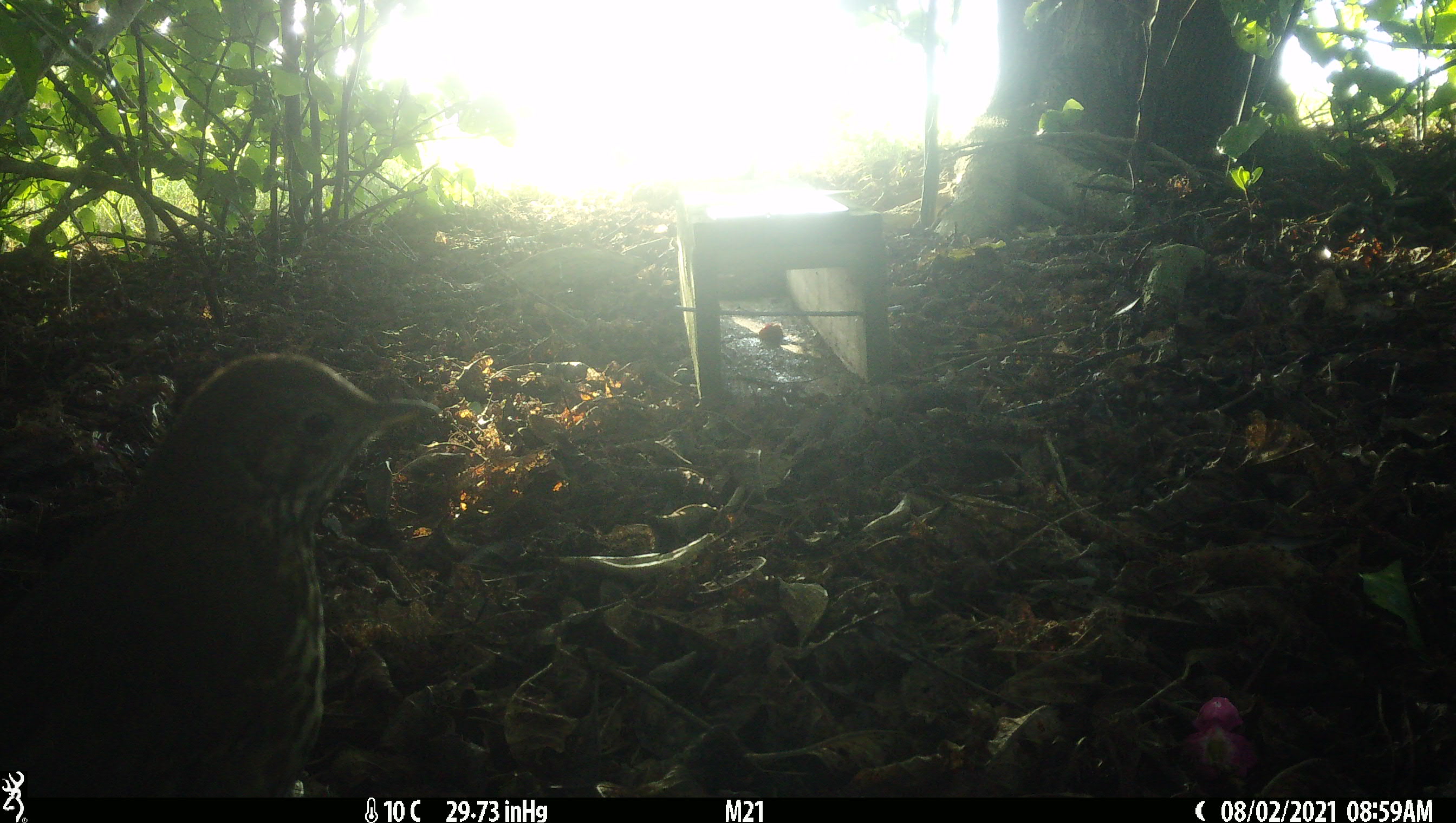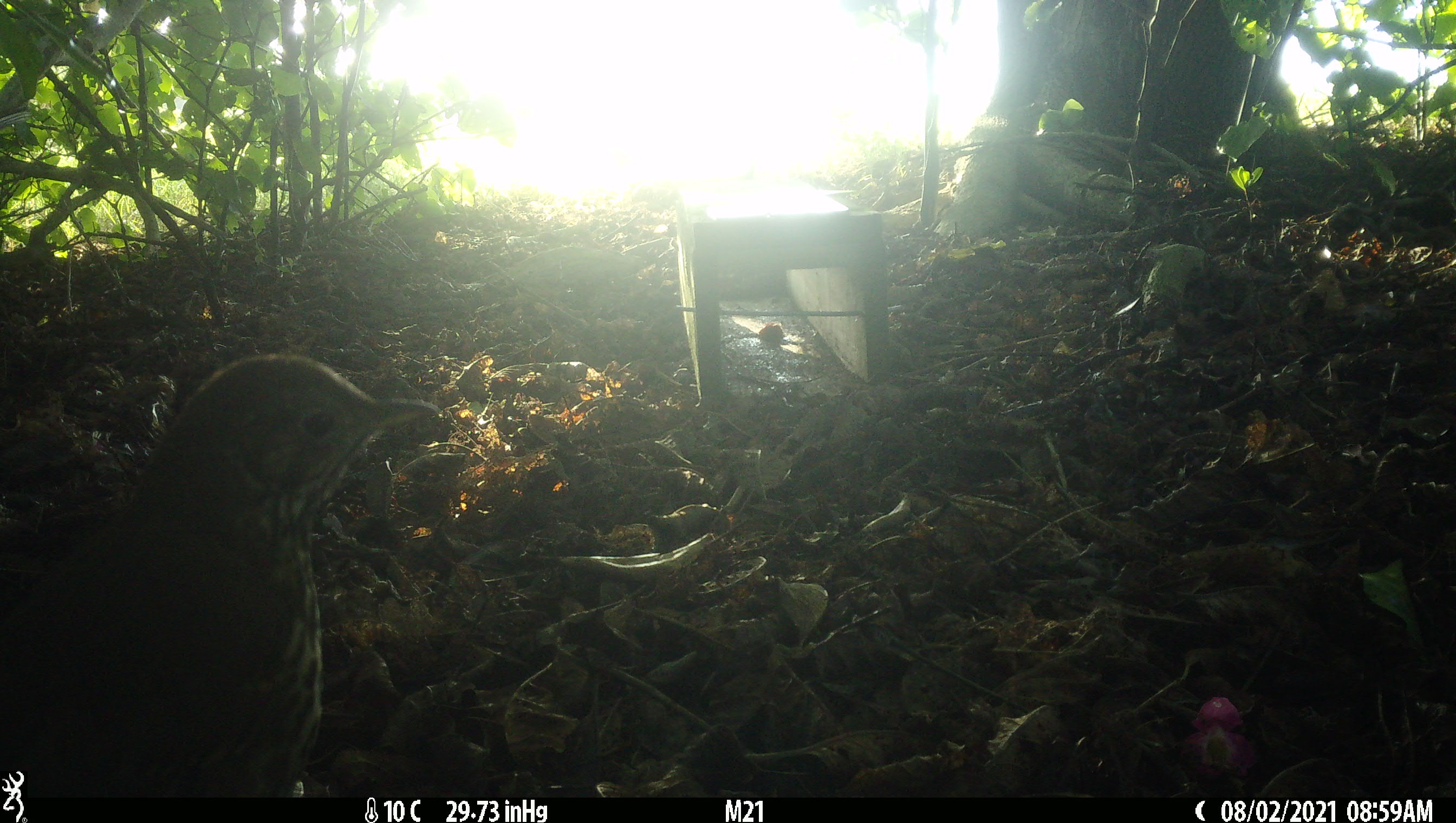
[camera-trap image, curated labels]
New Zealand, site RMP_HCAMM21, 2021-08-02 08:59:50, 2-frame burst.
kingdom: Animalia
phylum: Chordata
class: Aves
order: Passeriformes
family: Turdidae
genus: Turdus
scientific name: Turdus philomelos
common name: song thrush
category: thrush